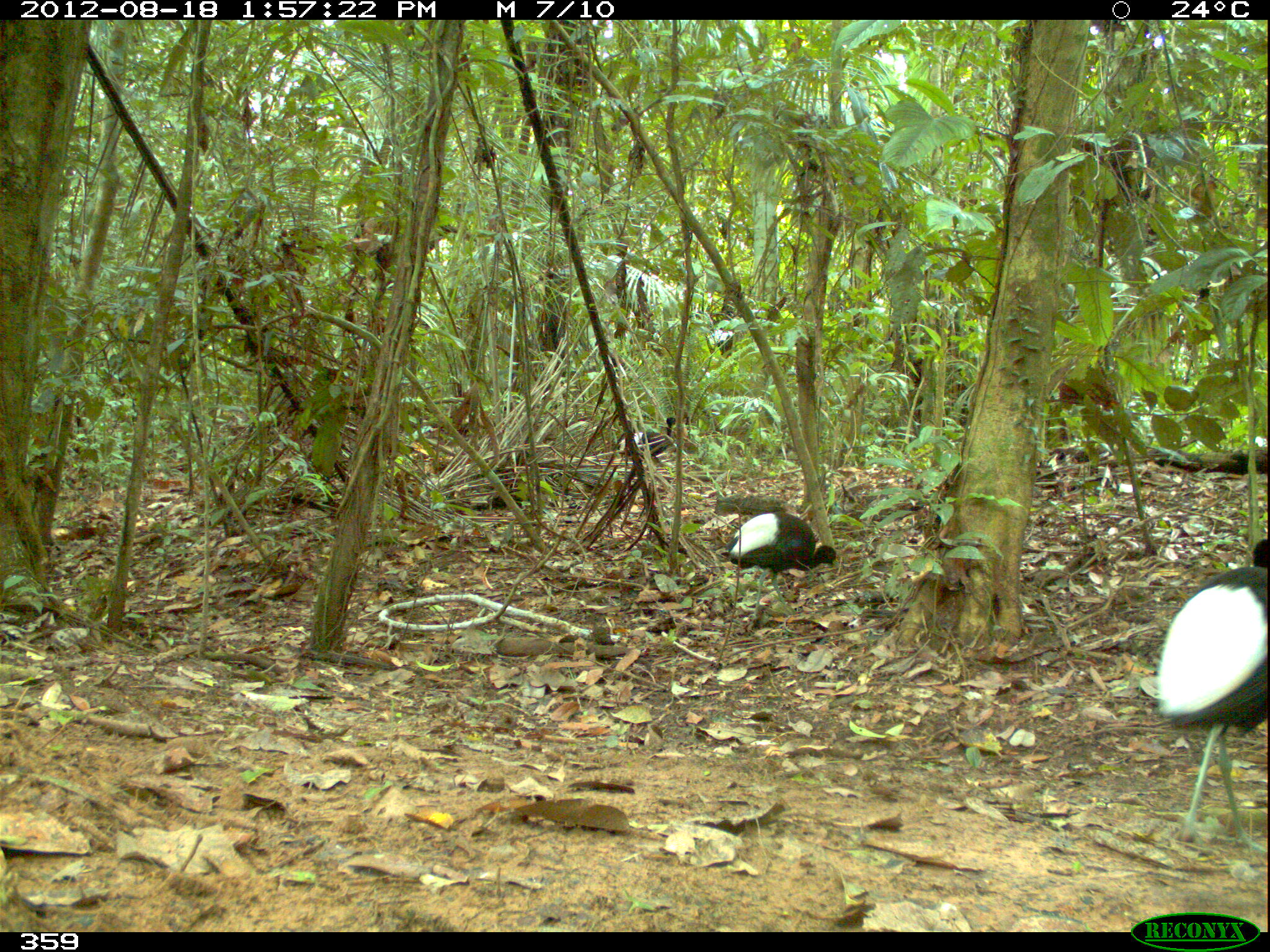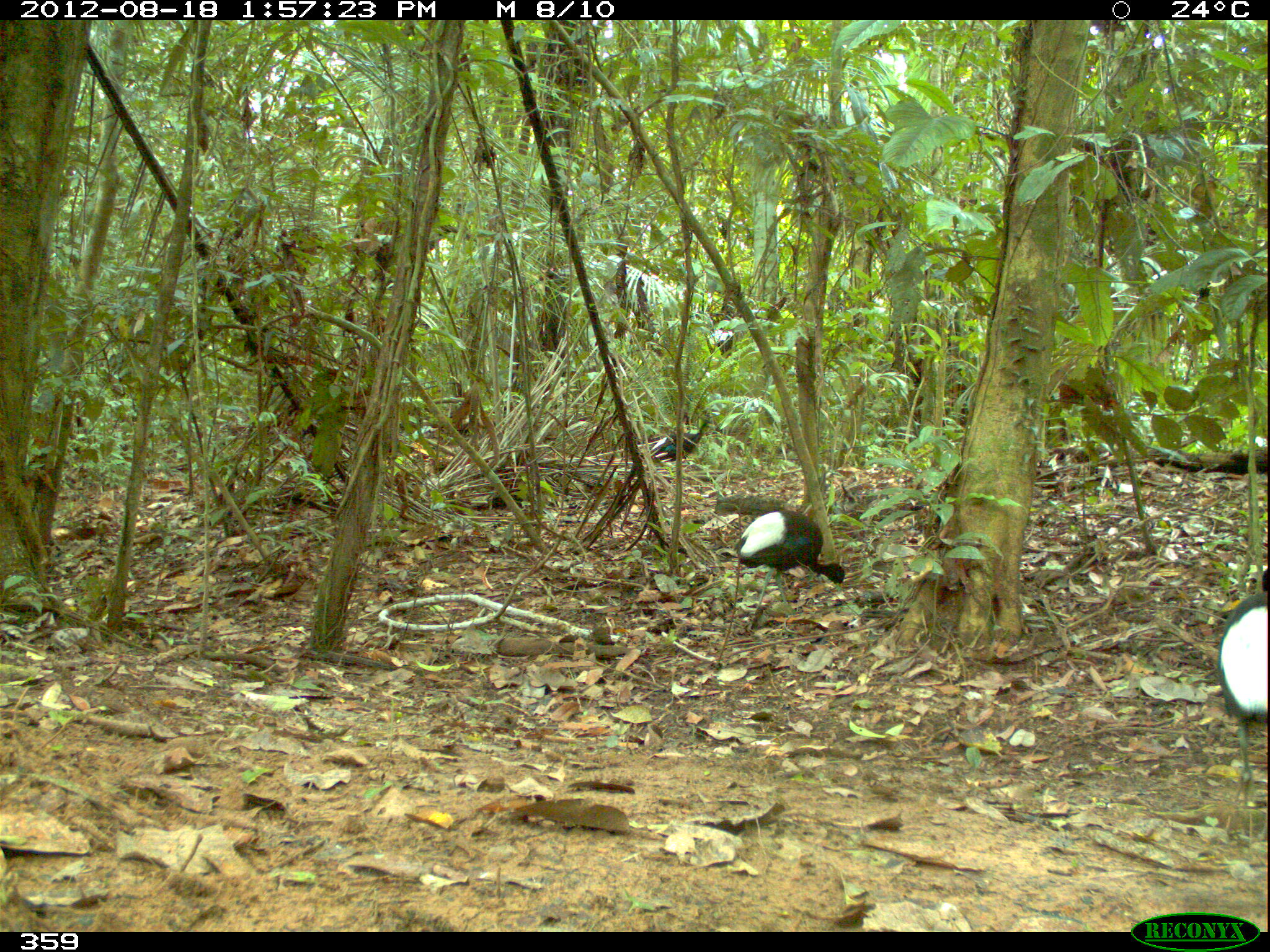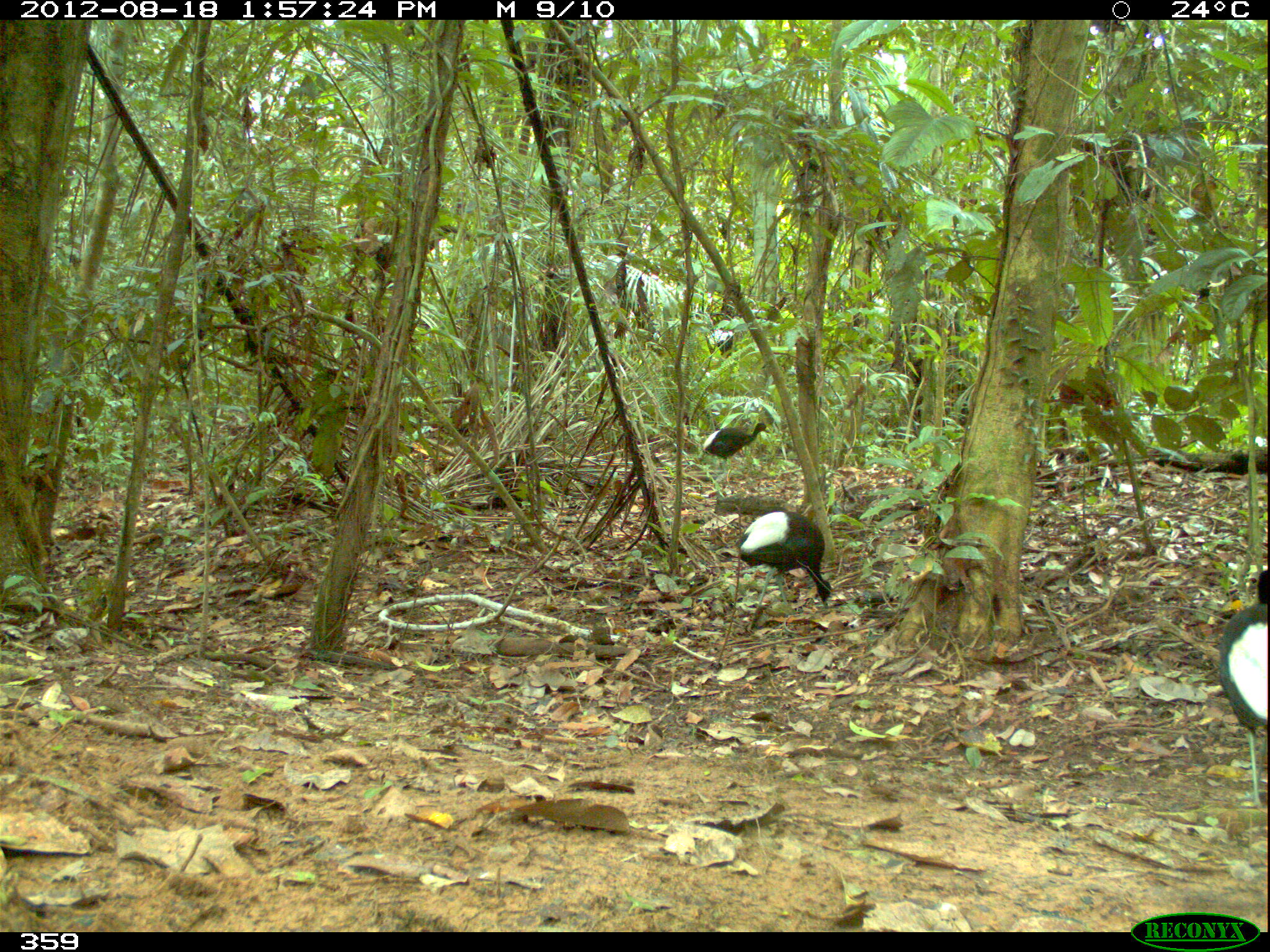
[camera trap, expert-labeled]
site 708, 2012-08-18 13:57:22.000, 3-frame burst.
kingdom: Animalia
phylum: Chordata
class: Aves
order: Gruiformes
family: Psophiidae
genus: Psophia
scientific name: Psophia leucoptera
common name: pale-winged trumpeter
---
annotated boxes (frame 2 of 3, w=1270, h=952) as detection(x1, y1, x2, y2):
psophia leucoptera: detection(732, 510, 845, 620); detection(1215, 567, 1267, 804); detection(649, 420, 716, 463)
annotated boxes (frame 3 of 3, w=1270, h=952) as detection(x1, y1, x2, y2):
psophia leucoptera: detection(735, 511, 831, 634); detection(1218, 570, 1267, 808); detection(701, 422, 773, 474)